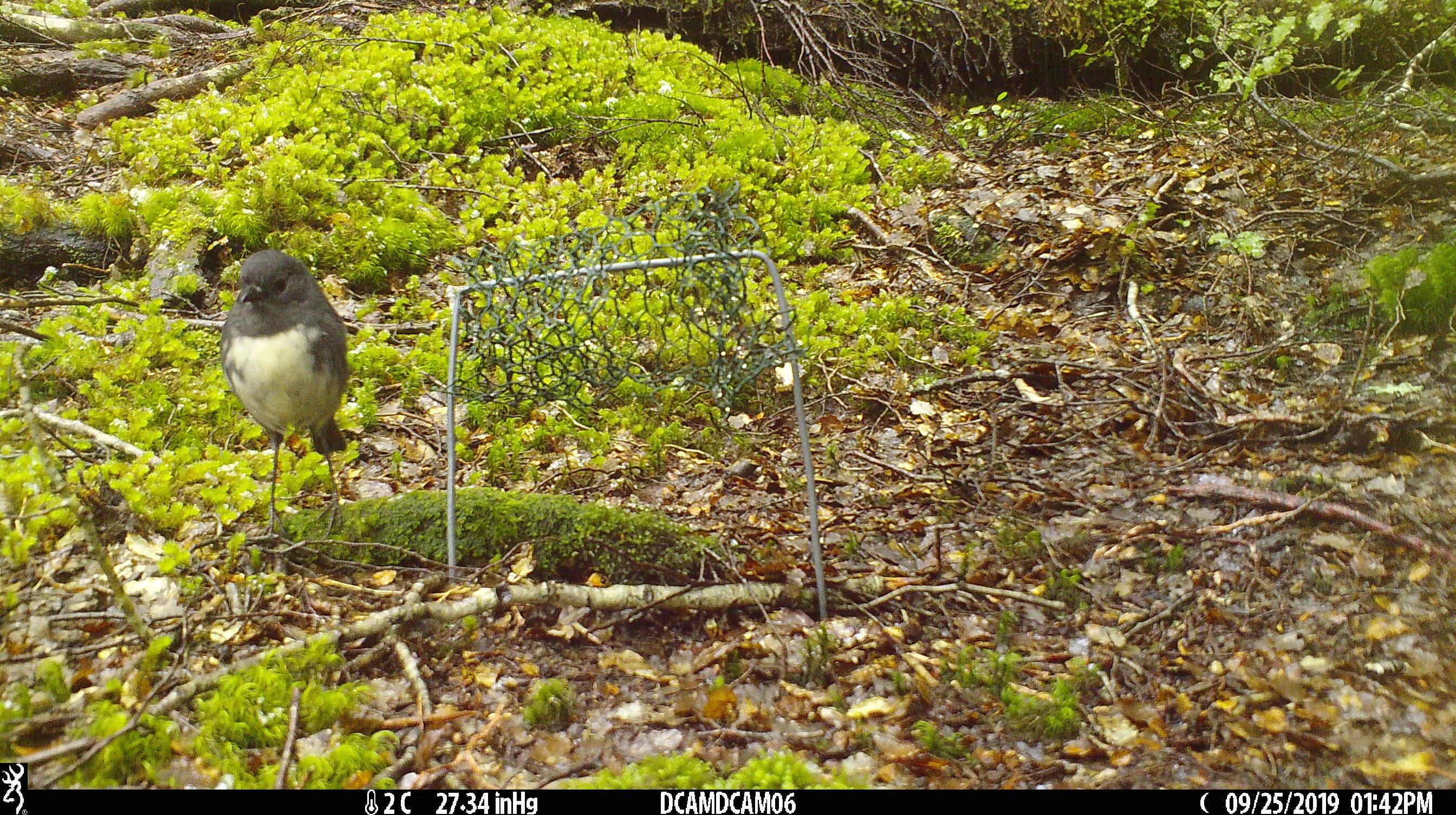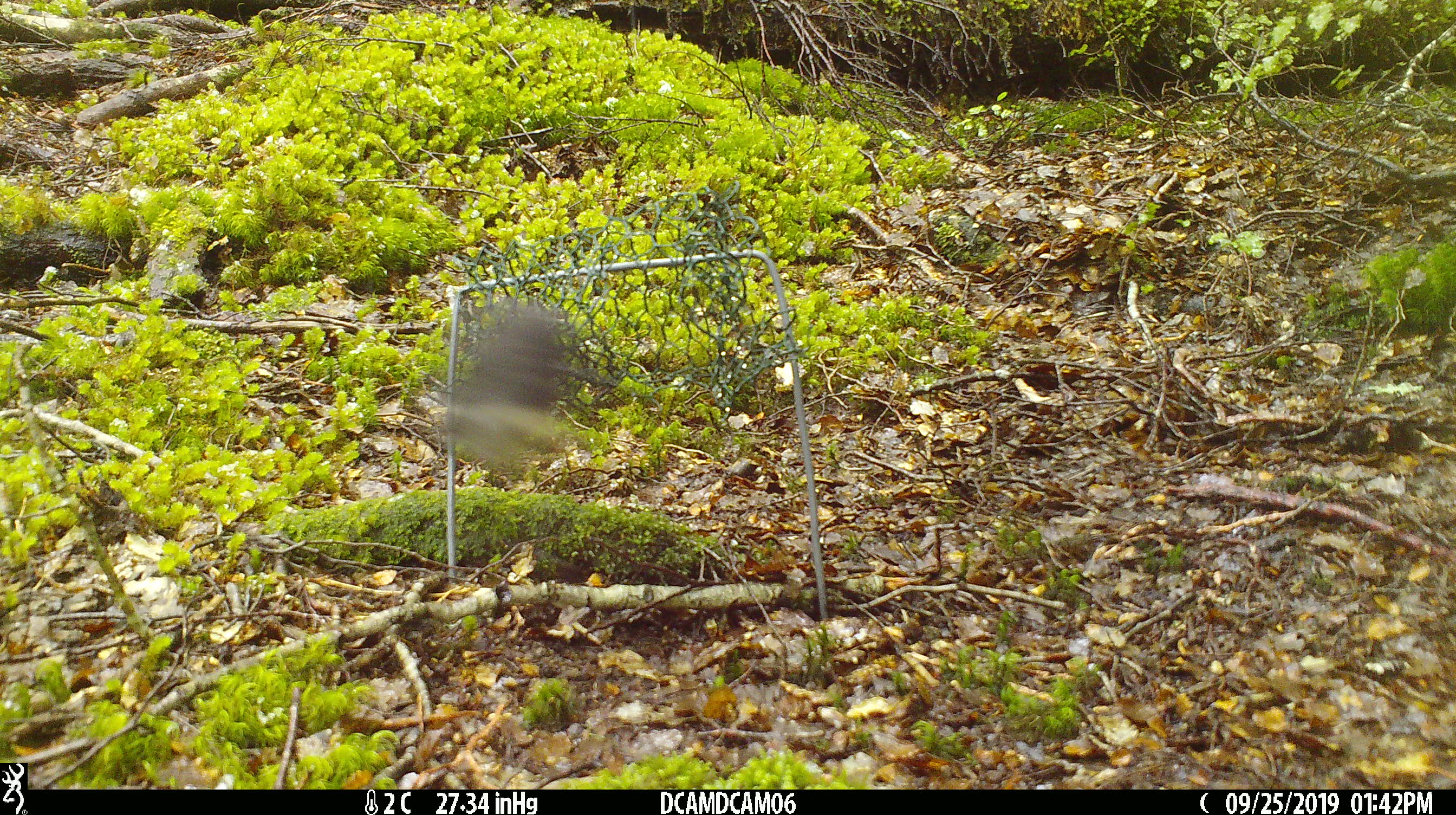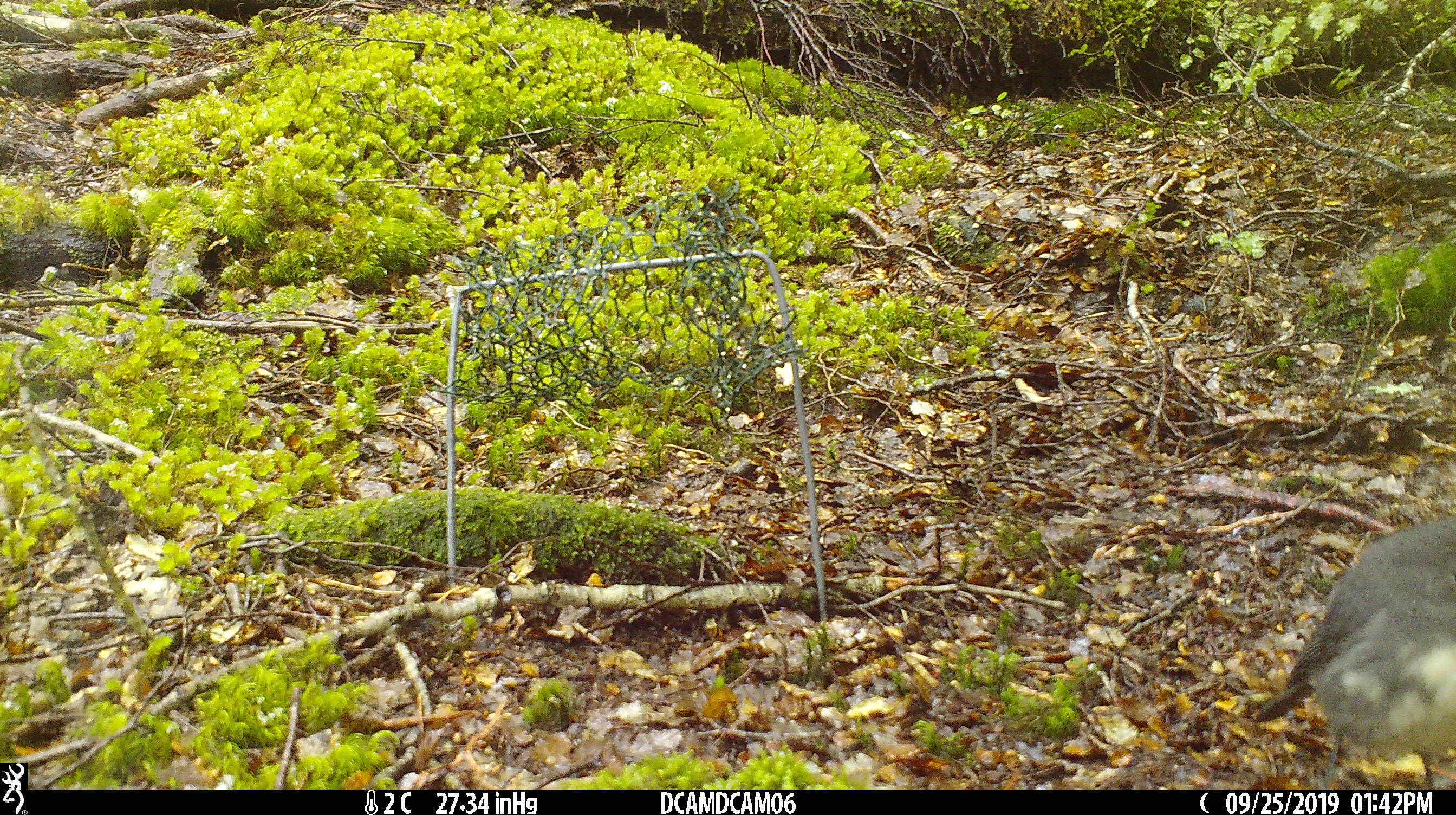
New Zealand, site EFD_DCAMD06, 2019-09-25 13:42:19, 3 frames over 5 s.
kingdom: Animalia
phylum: Chordata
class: Aves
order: Passeriformes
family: Petroicidae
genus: Petroica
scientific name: Petroica australis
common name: new zealand robin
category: robin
Robin (new zealand robin) (Petroica australis).